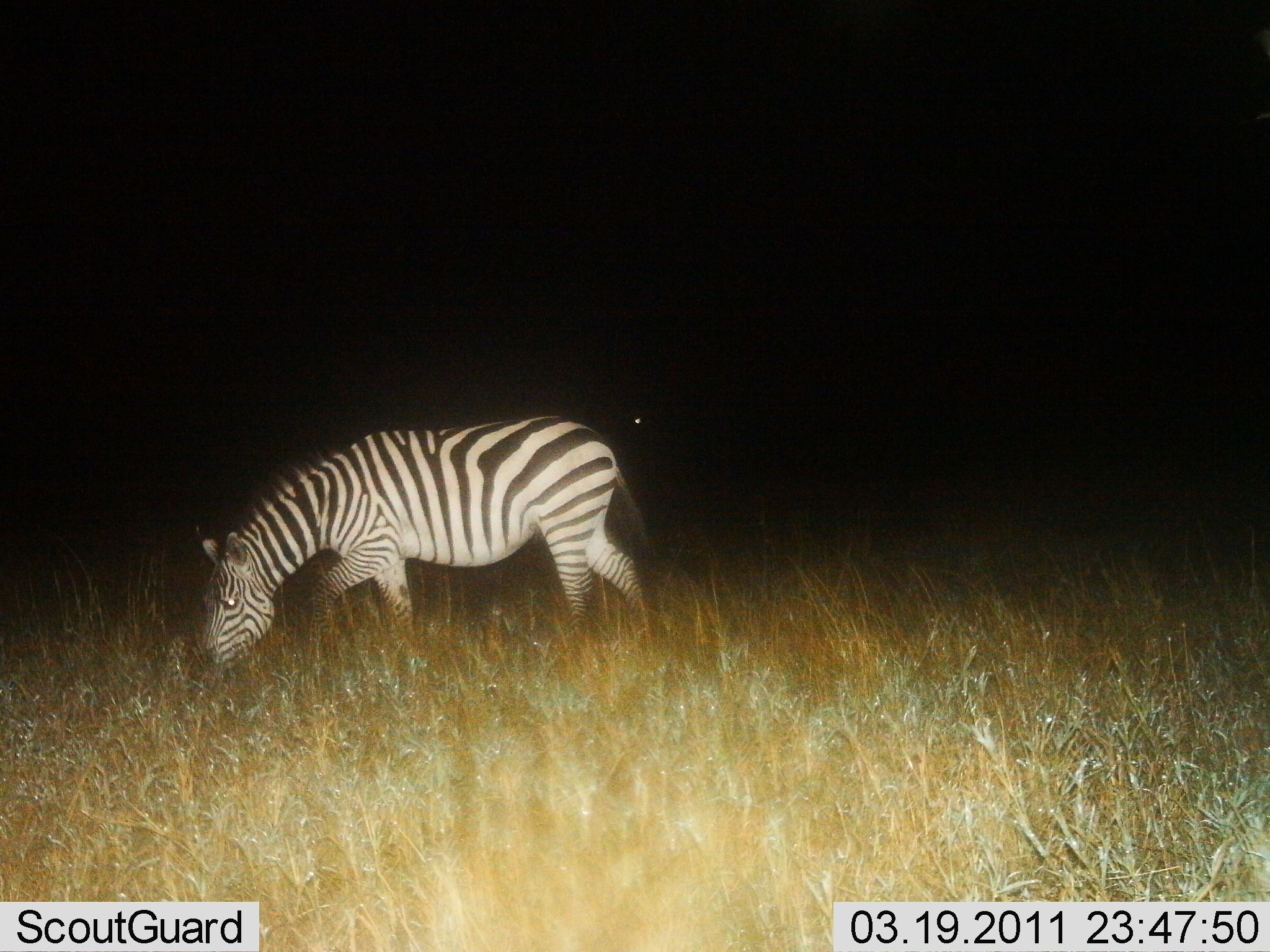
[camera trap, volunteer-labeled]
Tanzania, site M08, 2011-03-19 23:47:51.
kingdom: Animalia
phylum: Chordata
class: Mammalia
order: Perissodactyla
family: Equidae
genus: Equus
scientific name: Equus quagga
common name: plains zebra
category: zebra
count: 1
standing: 8%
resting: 0%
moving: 33%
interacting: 0%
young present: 0%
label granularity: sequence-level